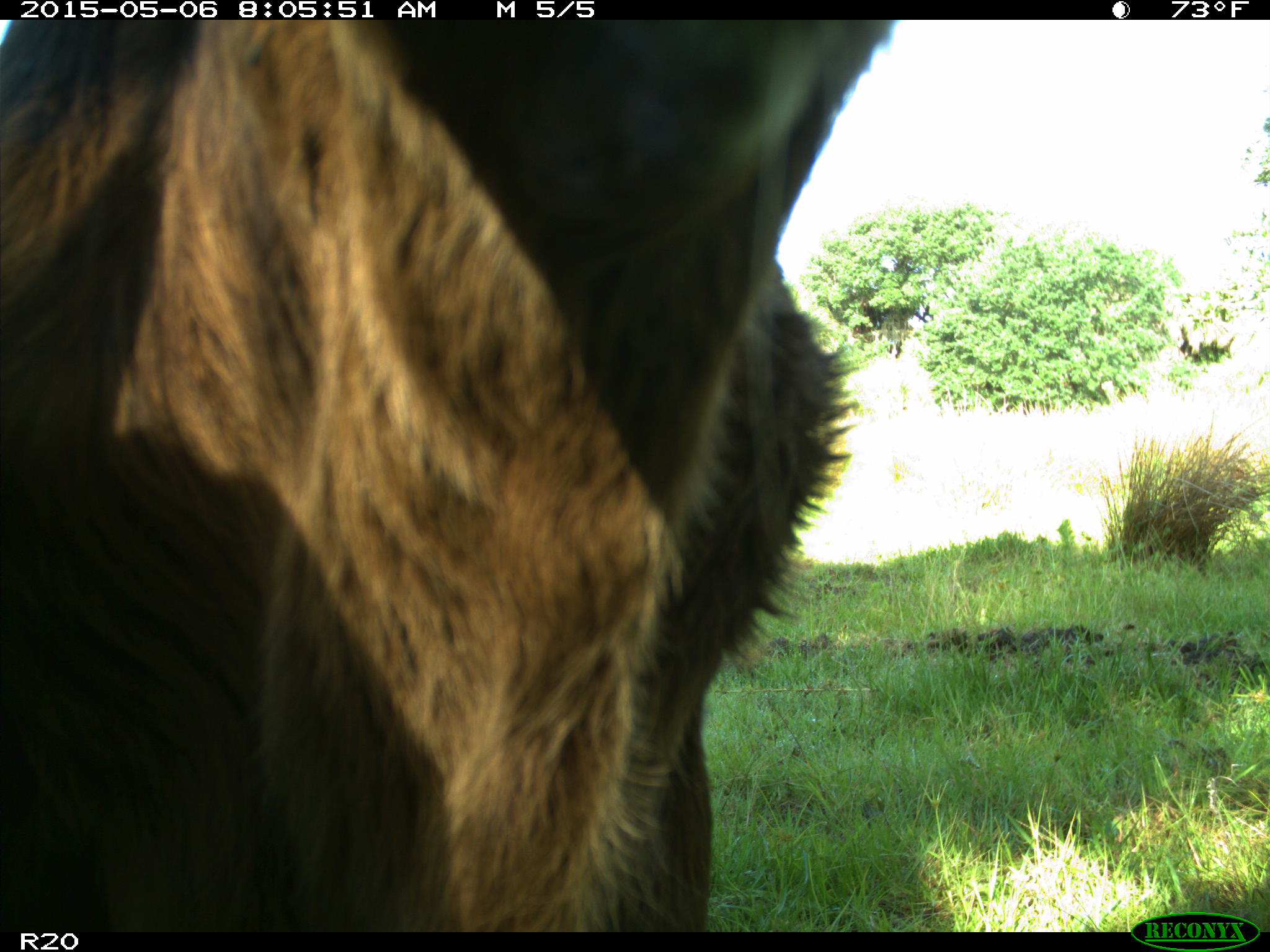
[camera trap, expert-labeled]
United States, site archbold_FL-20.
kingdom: Animalia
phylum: Chordata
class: Mammalia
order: Artiodactyla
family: Bovidae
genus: Bos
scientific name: Bos taurus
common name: domestic cow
Bos taurus (domestic cow).